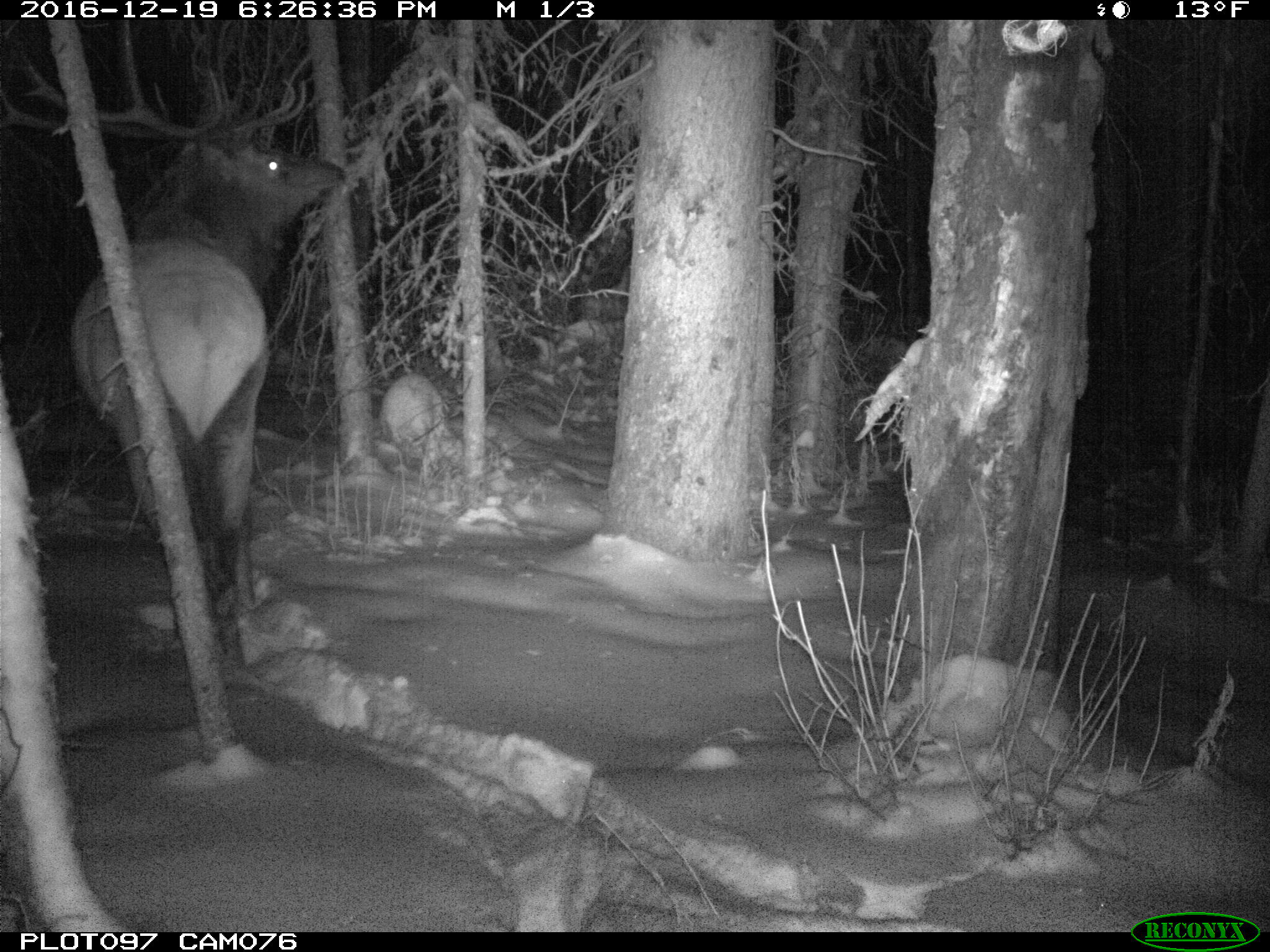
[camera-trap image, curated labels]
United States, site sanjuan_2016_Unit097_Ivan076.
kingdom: Animalia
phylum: Chordata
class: Mammalia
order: Artiodactyla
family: Cervidae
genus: Cervus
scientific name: Cervus elaphus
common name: red deer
Cervus elaphus (red deer).